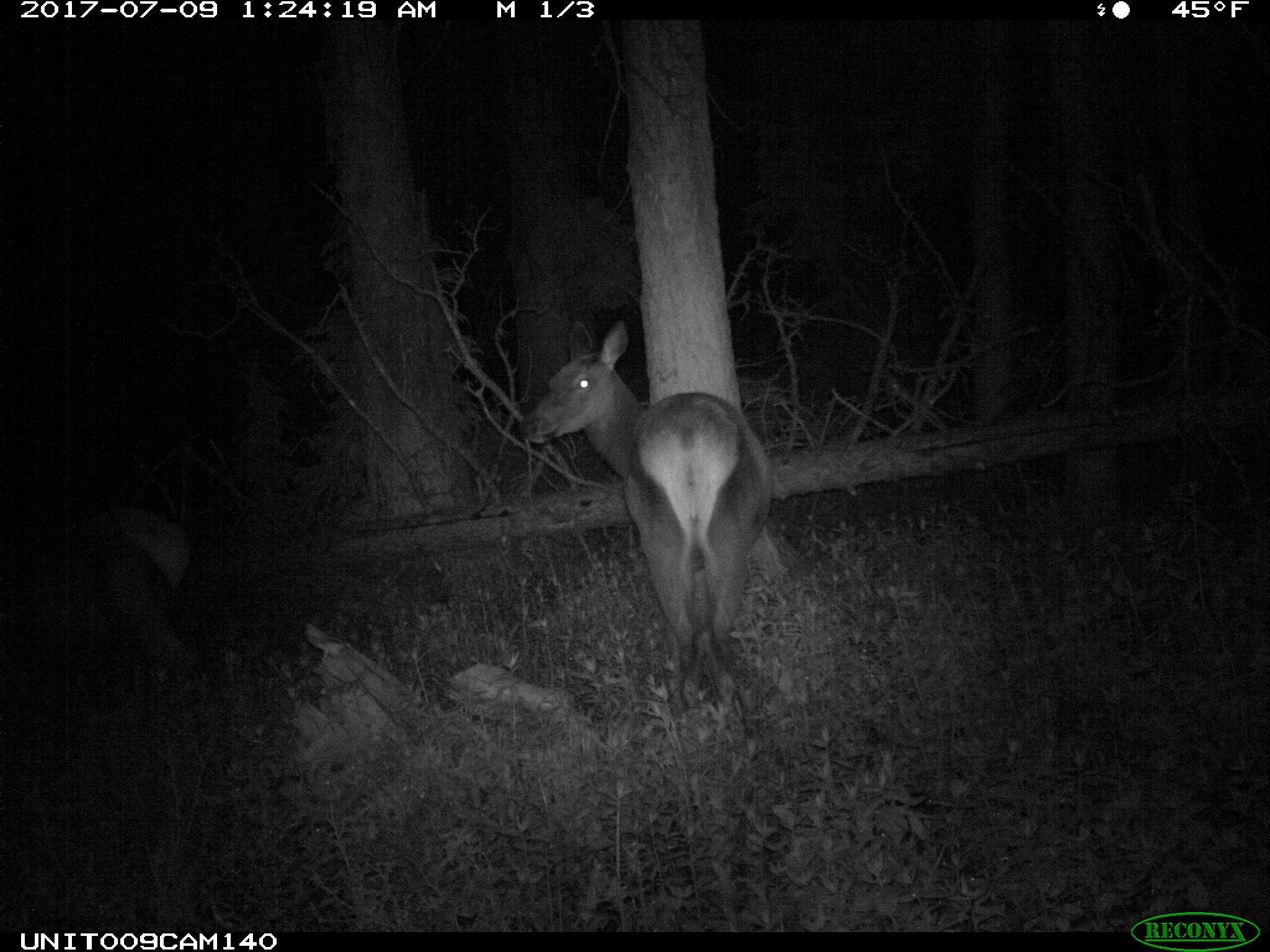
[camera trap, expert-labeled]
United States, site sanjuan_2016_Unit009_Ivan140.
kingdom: Animalia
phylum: Chordata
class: Mammalia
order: Artiodactyla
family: Cervidae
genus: Cervus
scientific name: Cervus elaphus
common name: red deer